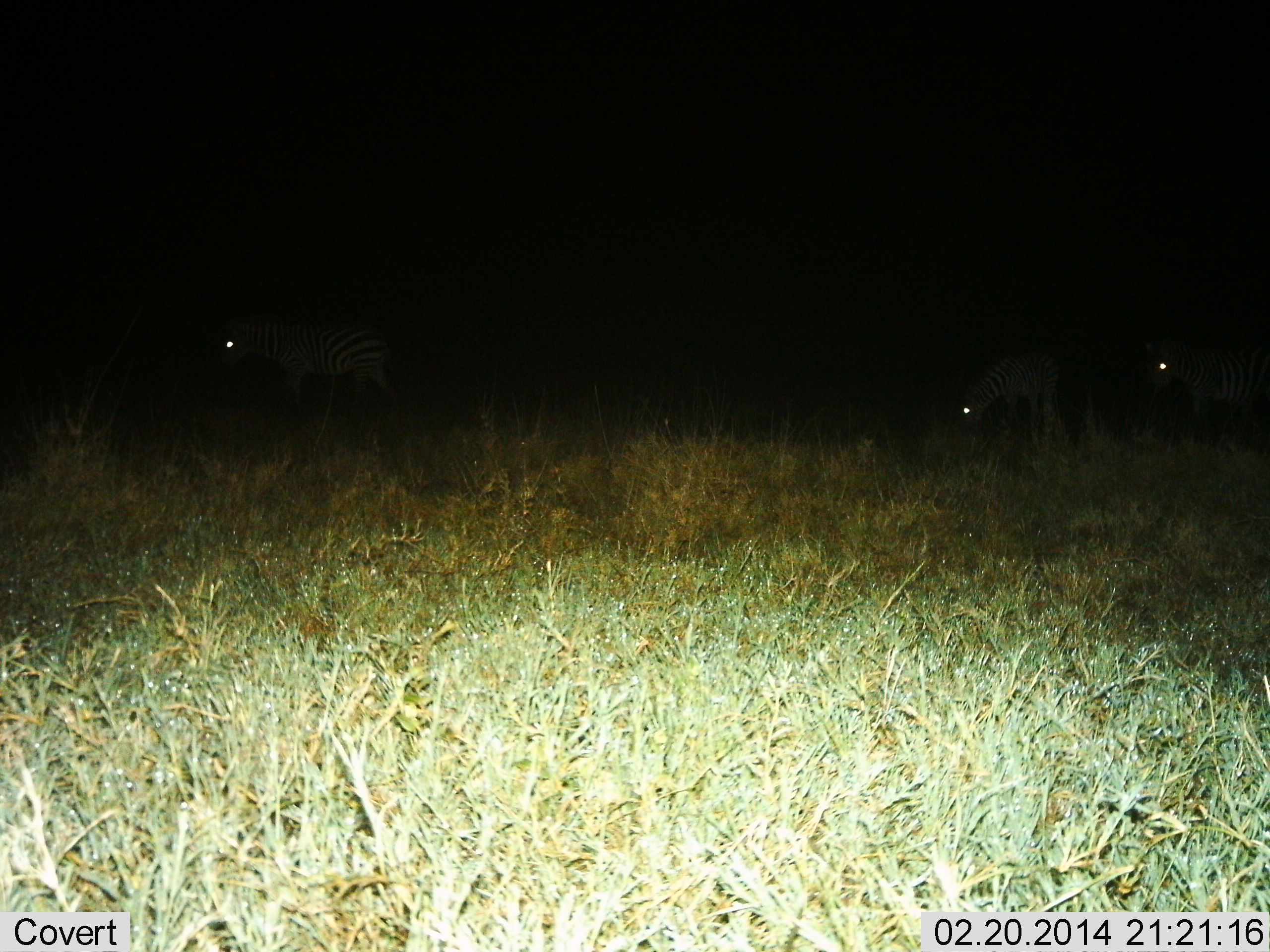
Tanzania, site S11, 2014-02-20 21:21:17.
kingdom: Animalia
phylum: Chordata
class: Mammalia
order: Perissodactyla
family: Equidae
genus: Equus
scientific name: Equus quagga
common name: plains zebra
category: zebra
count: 3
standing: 20%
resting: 0%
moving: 50%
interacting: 0%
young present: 0%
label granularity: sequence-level